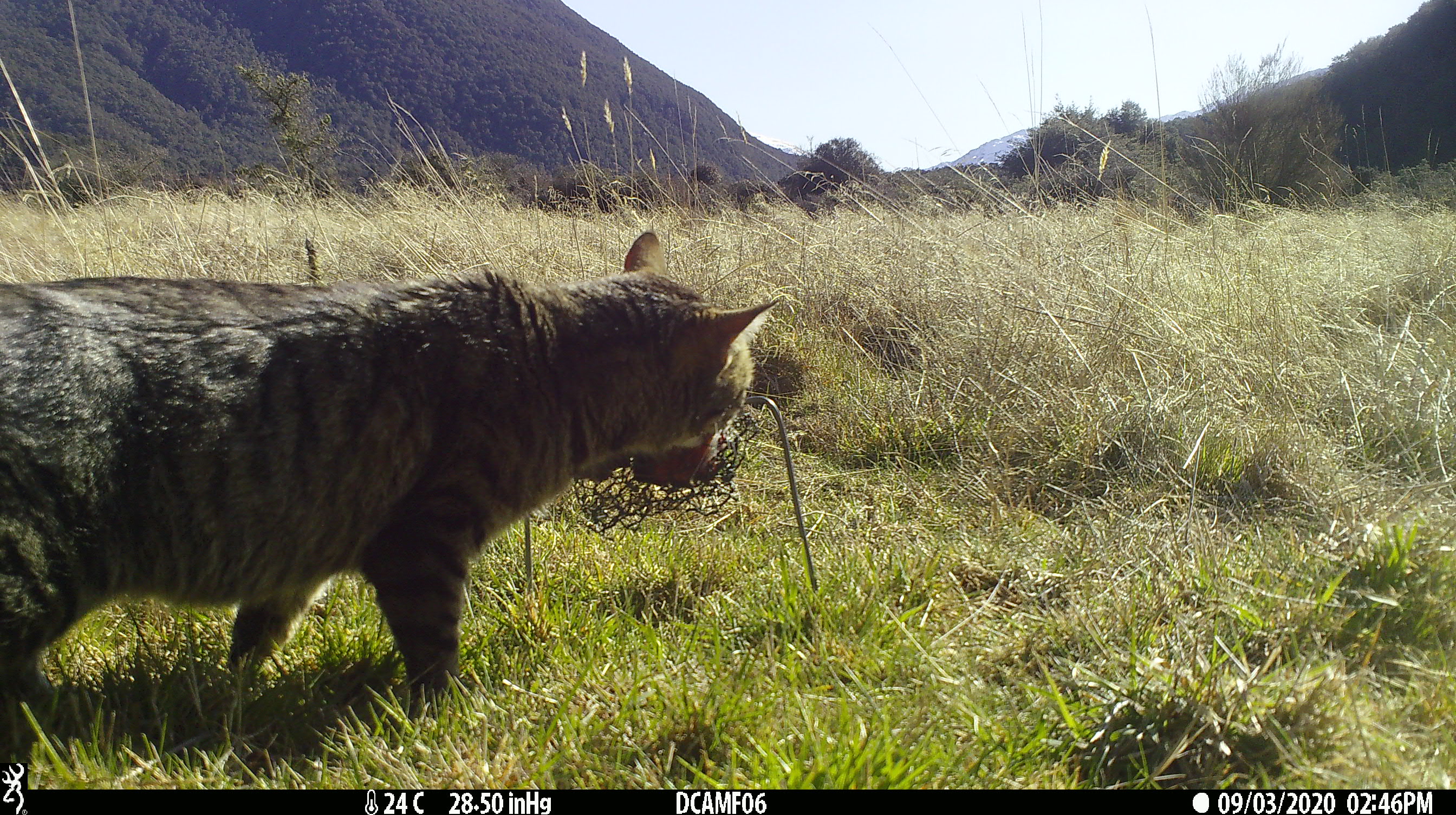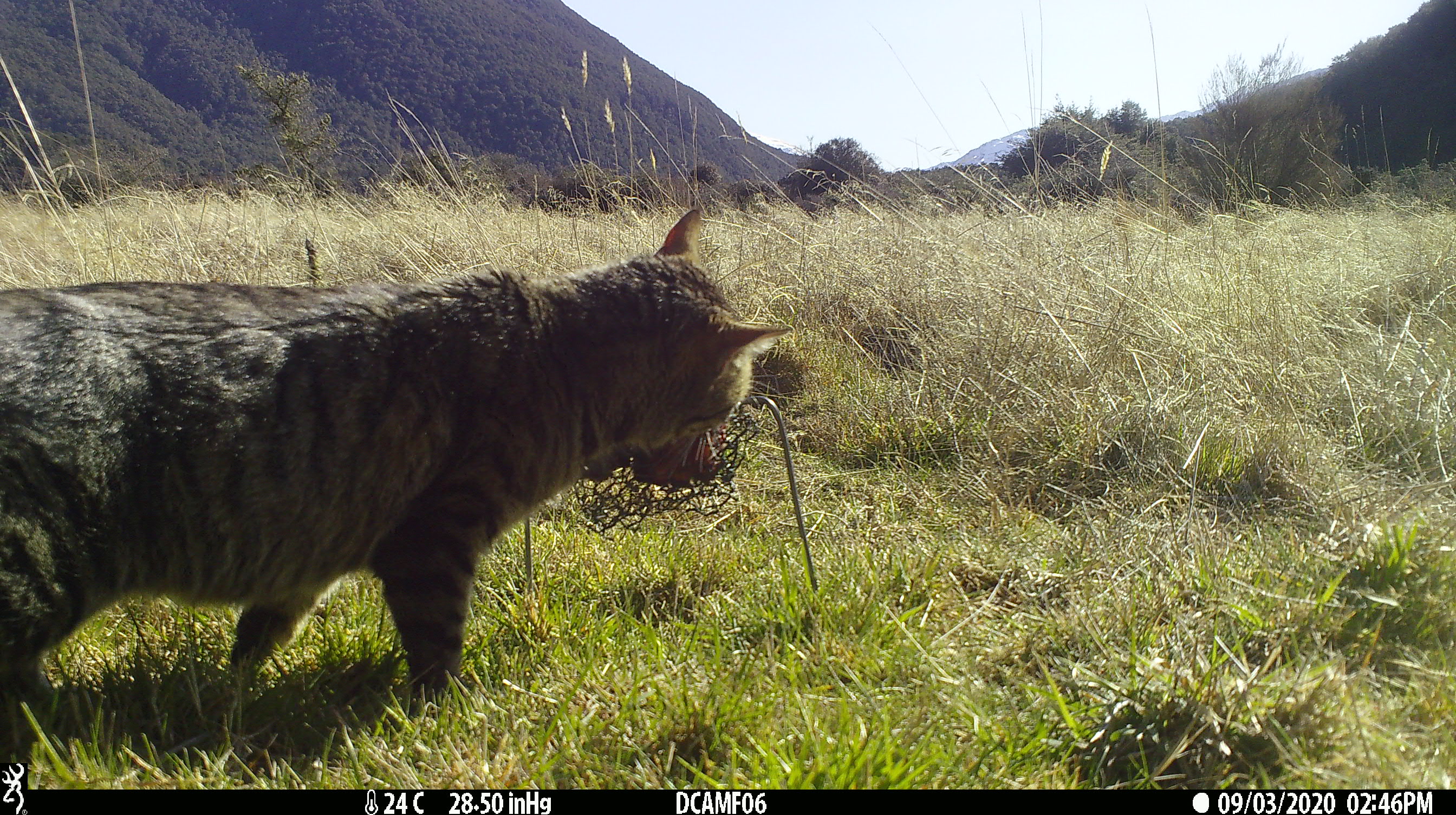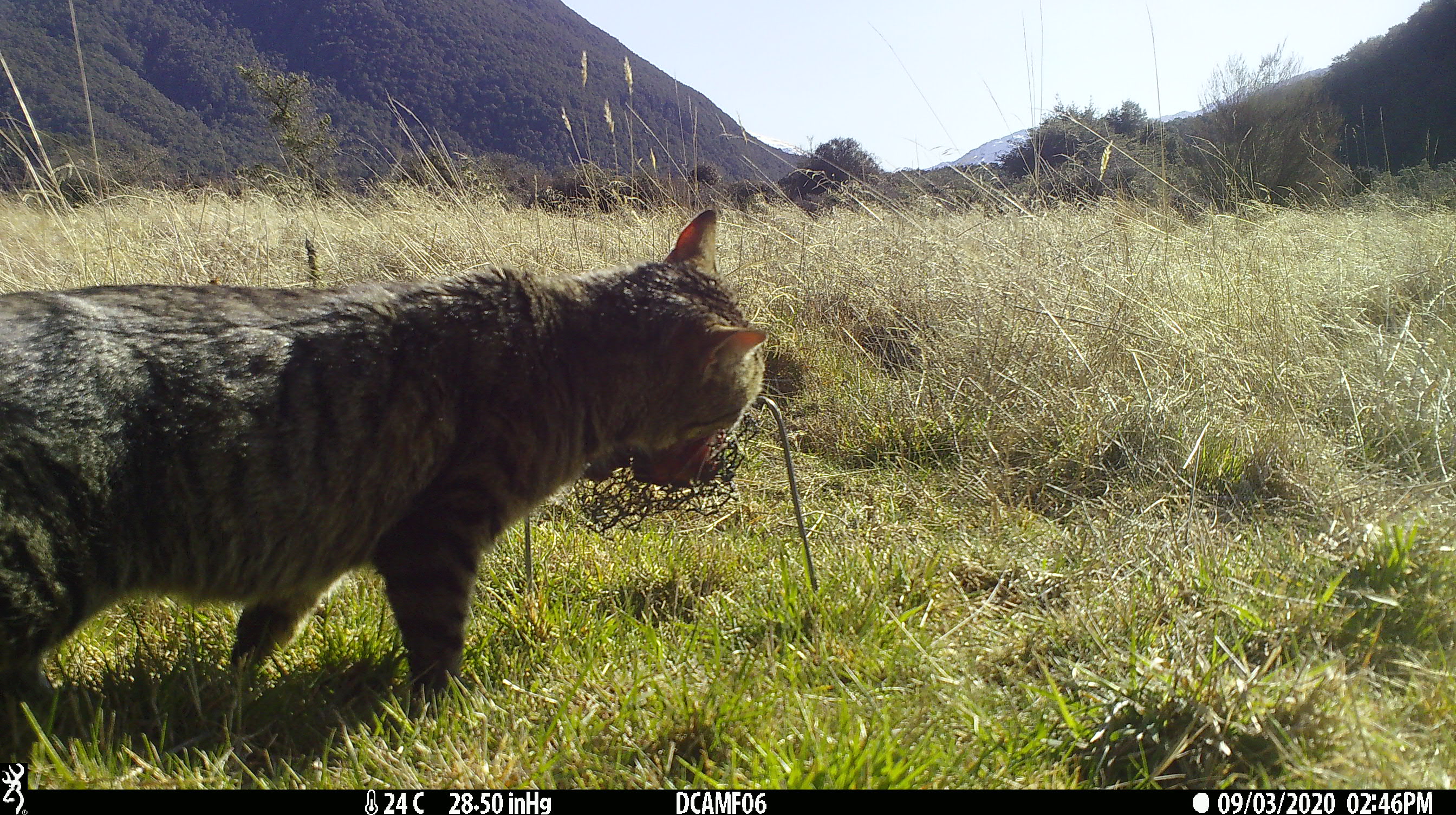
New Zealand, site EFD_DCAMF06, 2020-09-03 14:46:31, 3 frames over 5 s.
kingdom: Animalia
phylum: Chordata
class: Mammalia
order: Carnivora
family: Felidae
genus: Felis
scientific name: Felis catus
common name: domestic cat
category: cat